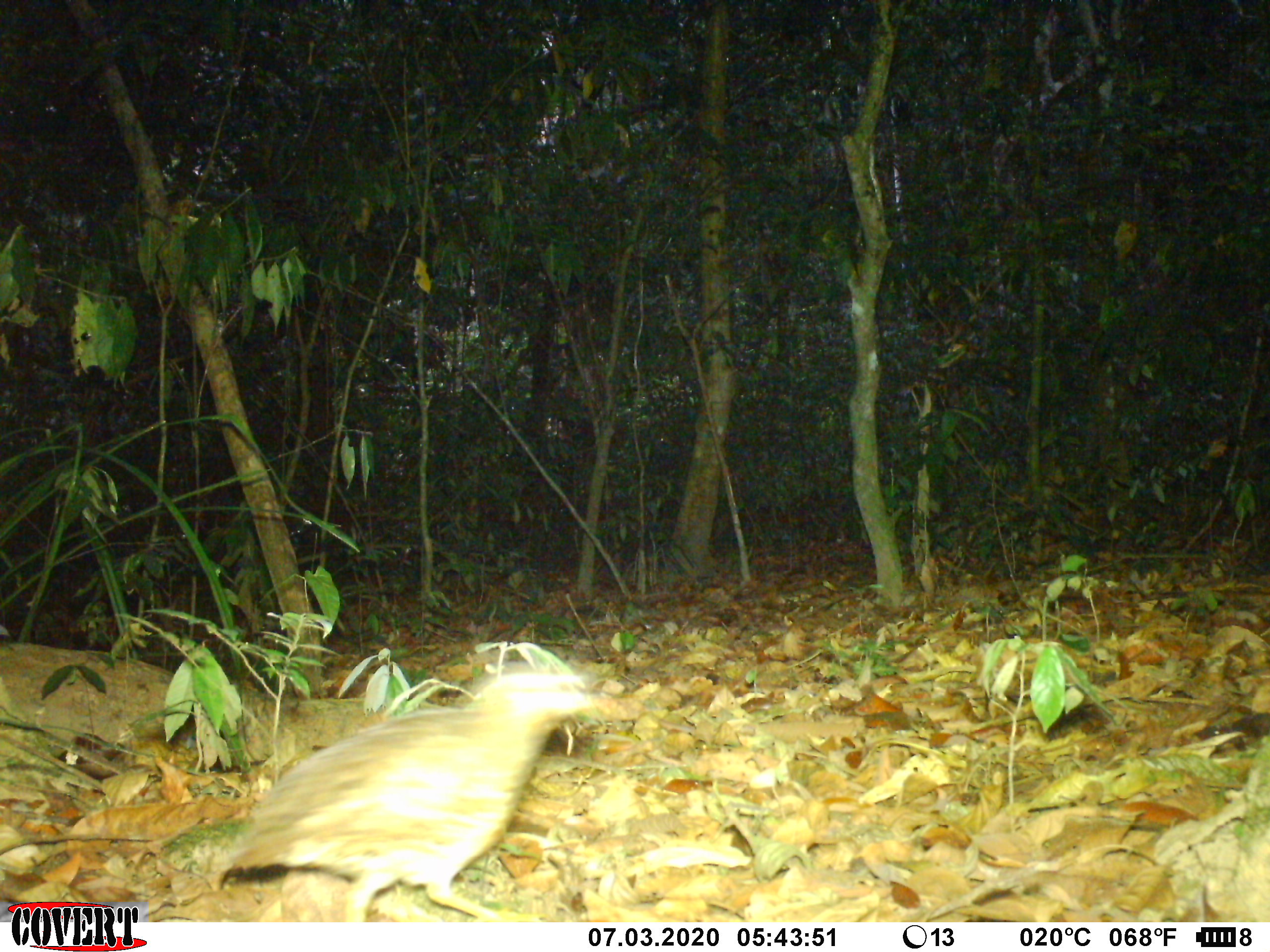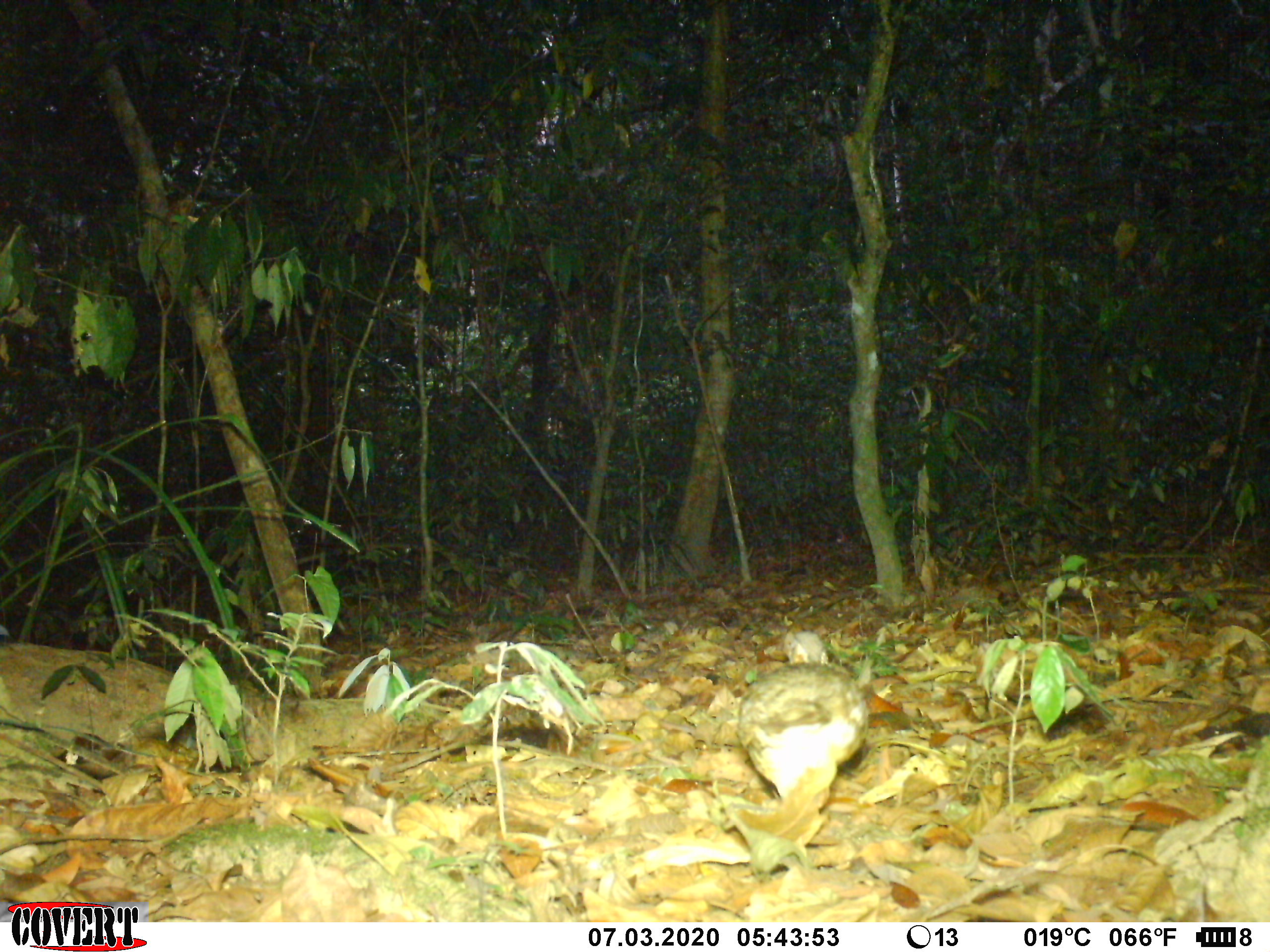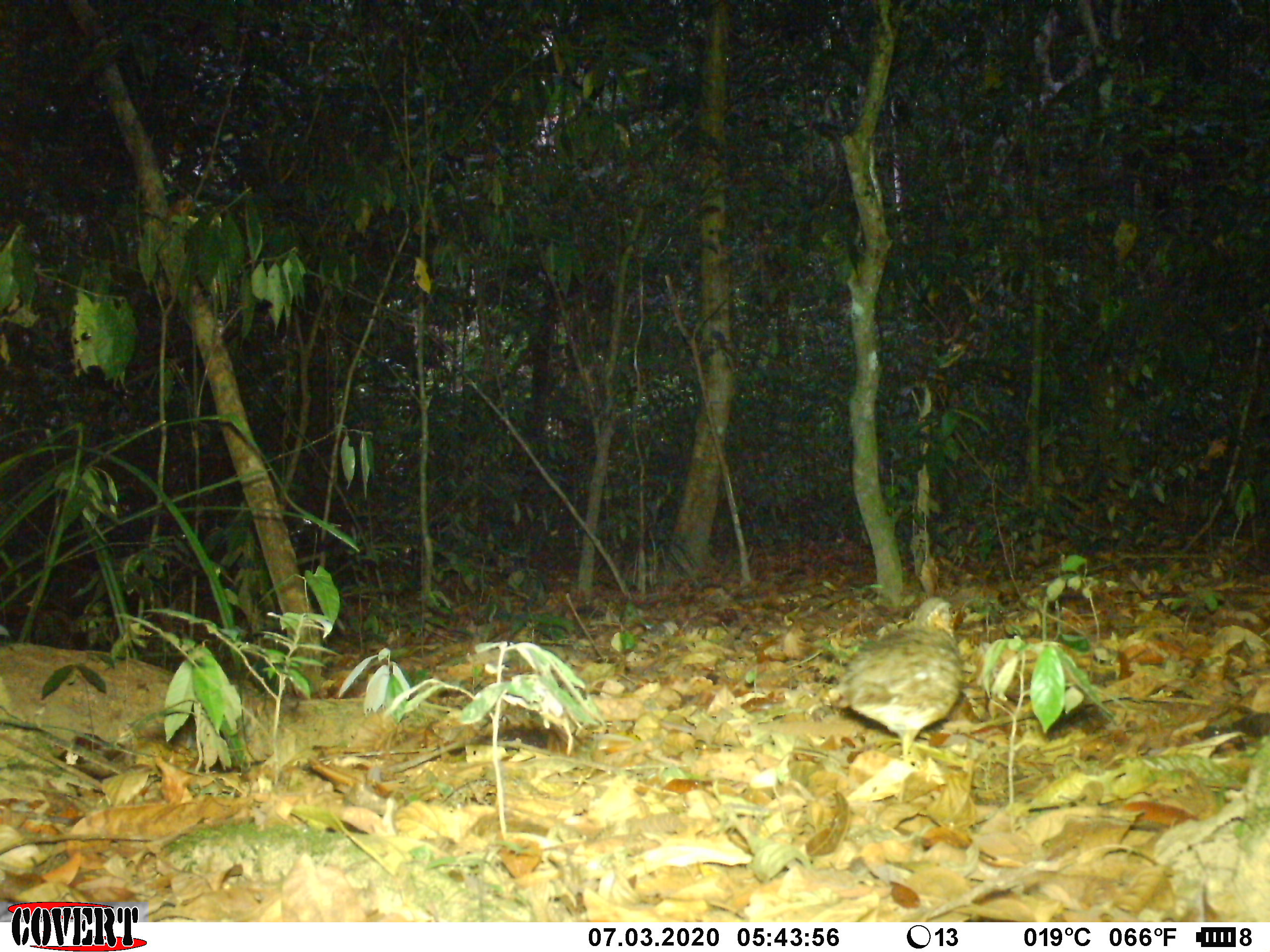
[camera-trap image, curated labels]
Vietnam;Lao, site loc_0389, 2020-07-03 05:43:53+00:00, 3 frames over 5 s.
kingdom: Animalia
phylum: Chordata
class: Aves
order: Galliformes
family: Phasianidae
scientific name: Phasianidae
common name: partridge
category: unidentified partridge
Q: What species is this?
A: Unidentified partridge (partridge) (Phasianidae).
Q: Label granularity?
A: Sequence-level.